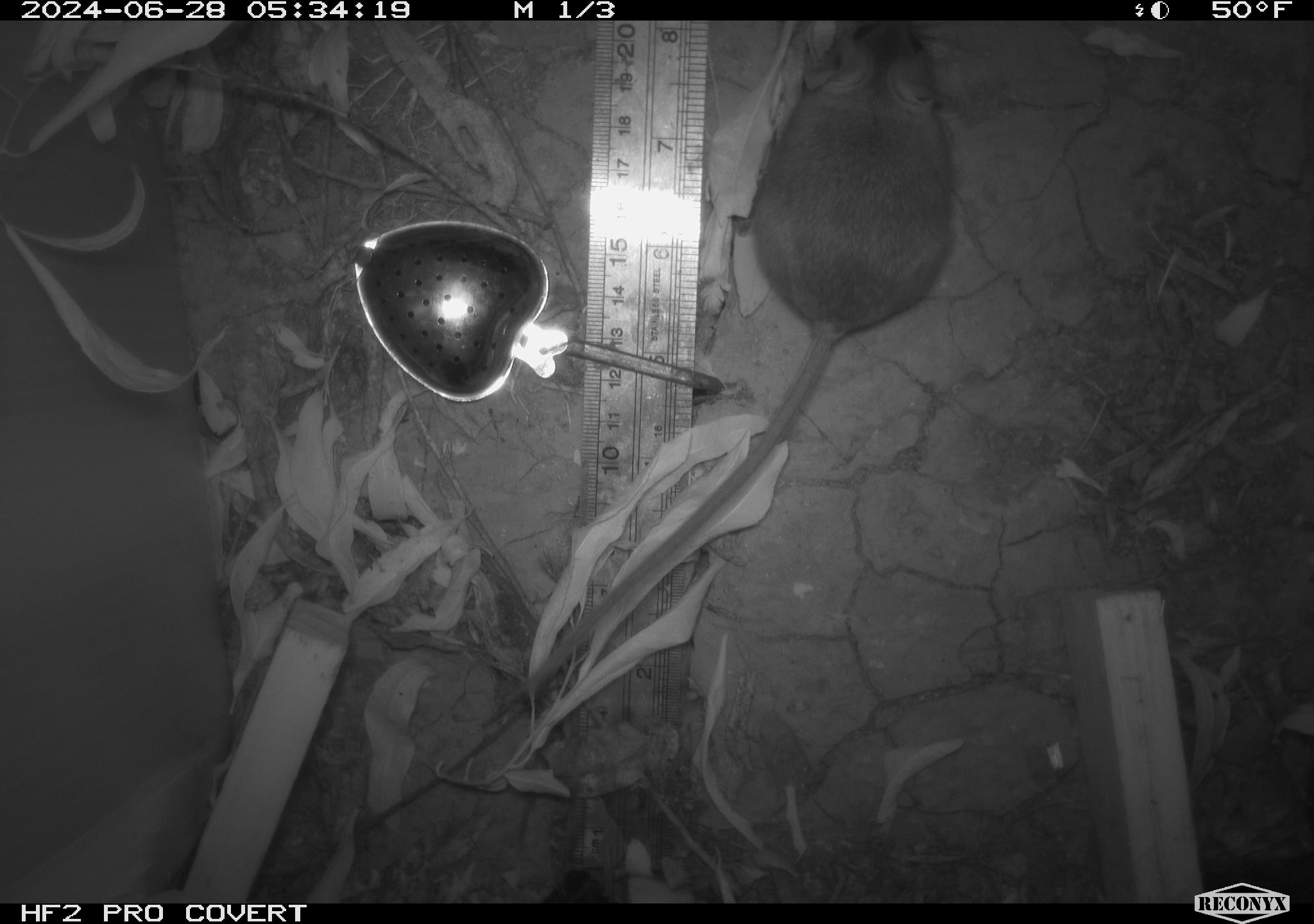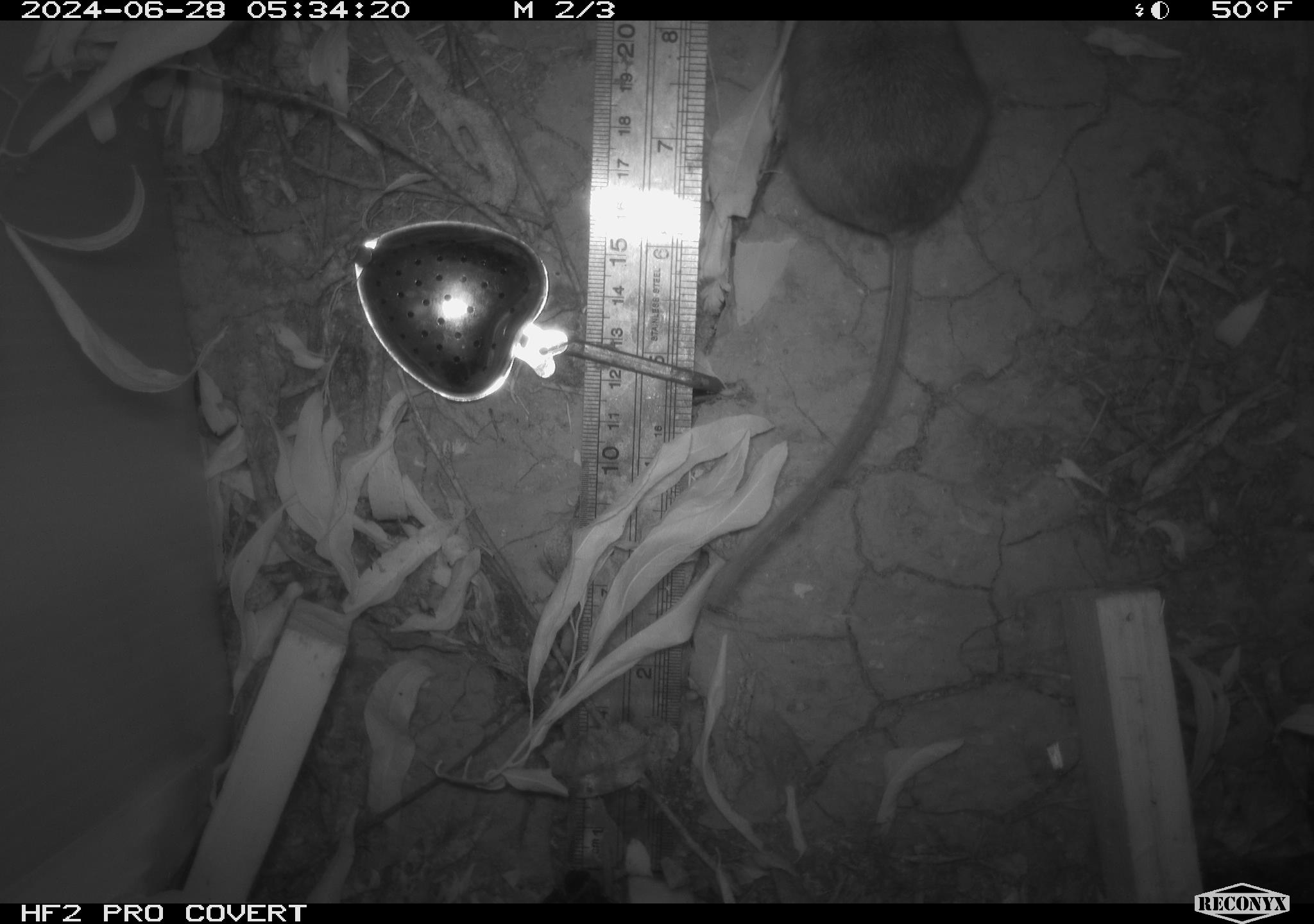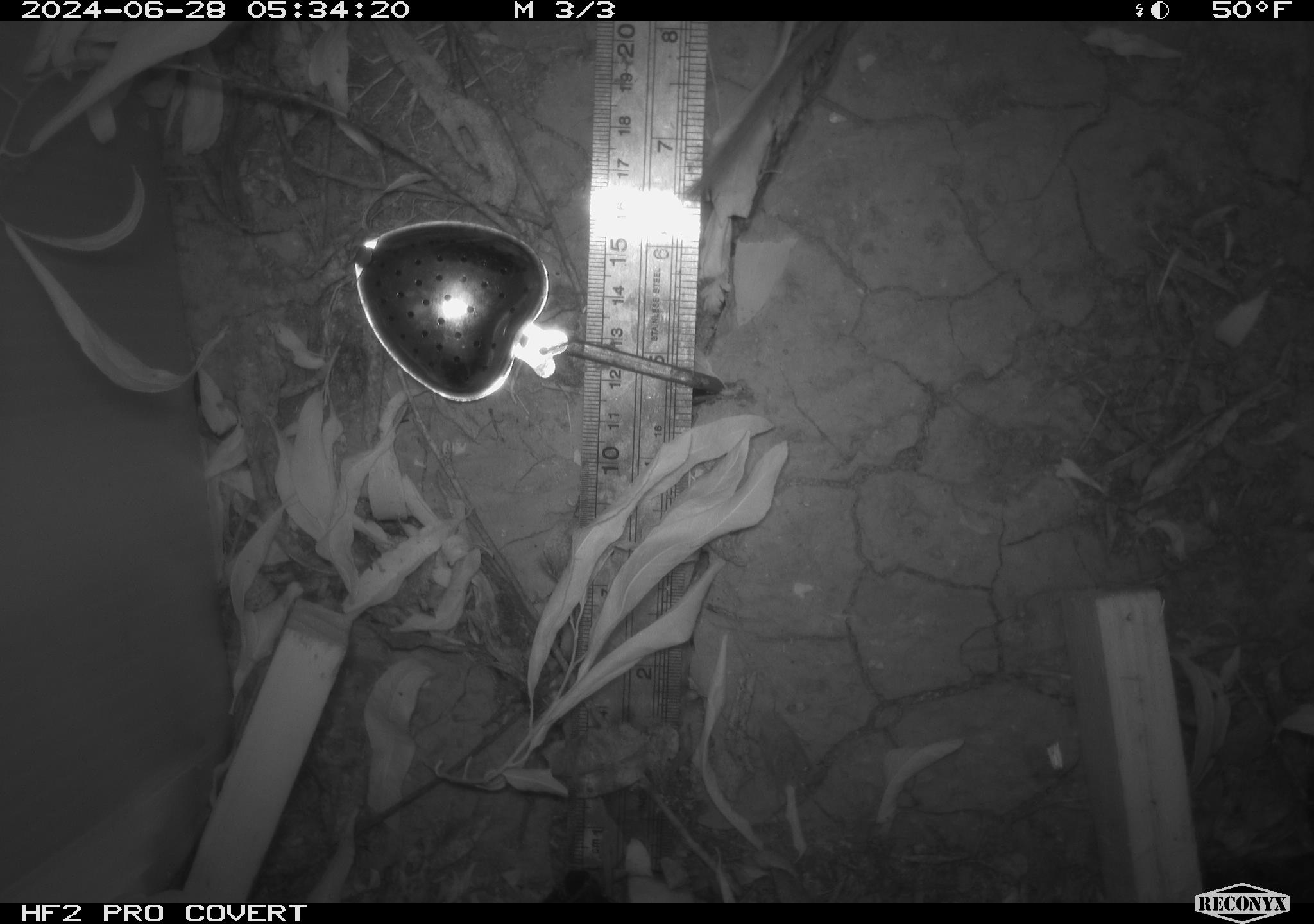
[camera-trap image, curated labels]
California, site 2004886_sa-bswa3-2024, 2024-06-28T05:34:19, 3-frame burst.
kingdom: Animalia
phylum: Chordata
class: Mammalia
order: Rodentia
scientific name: Rodentia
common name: mouse species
Mouse species (Rodentia).